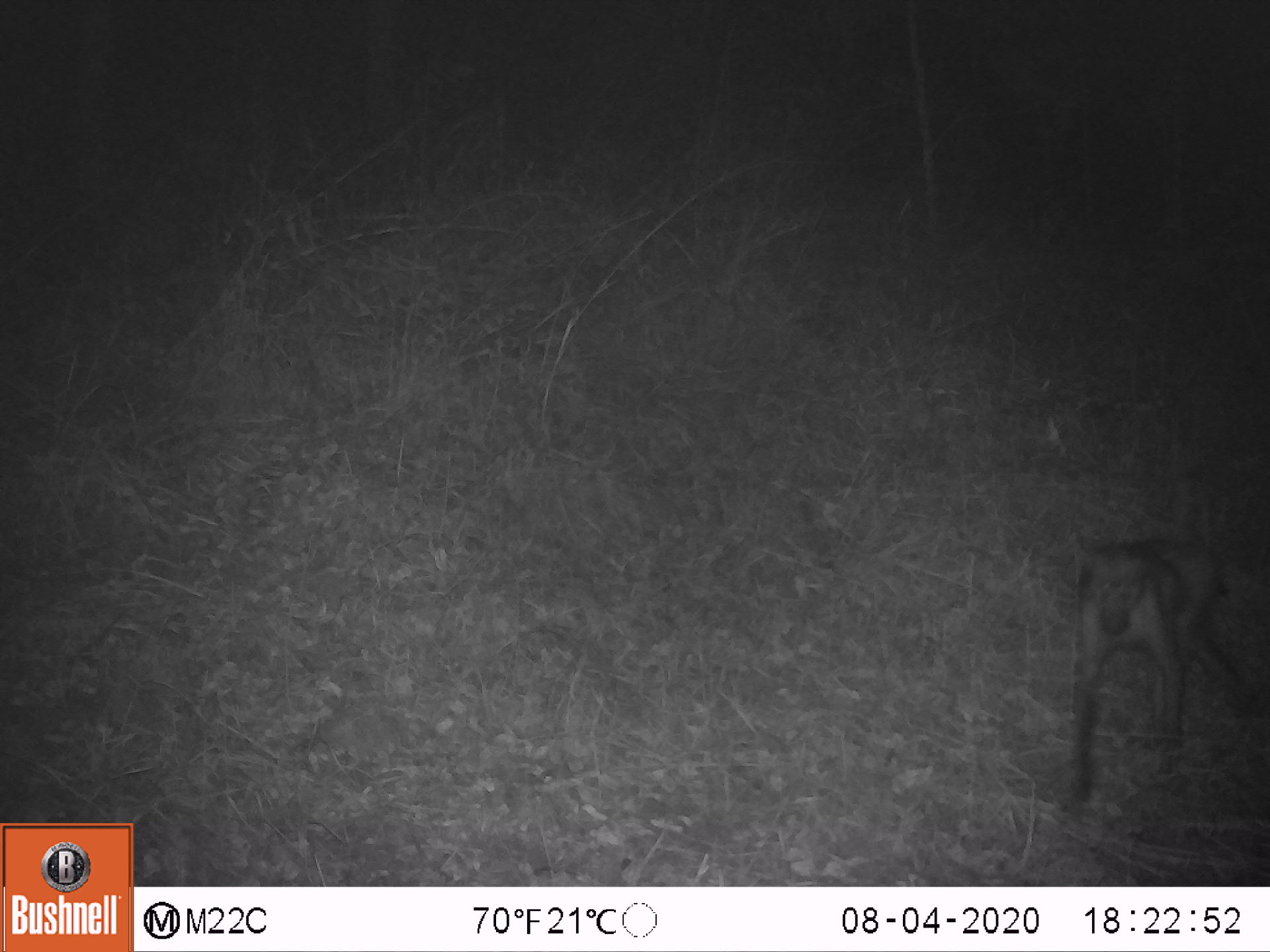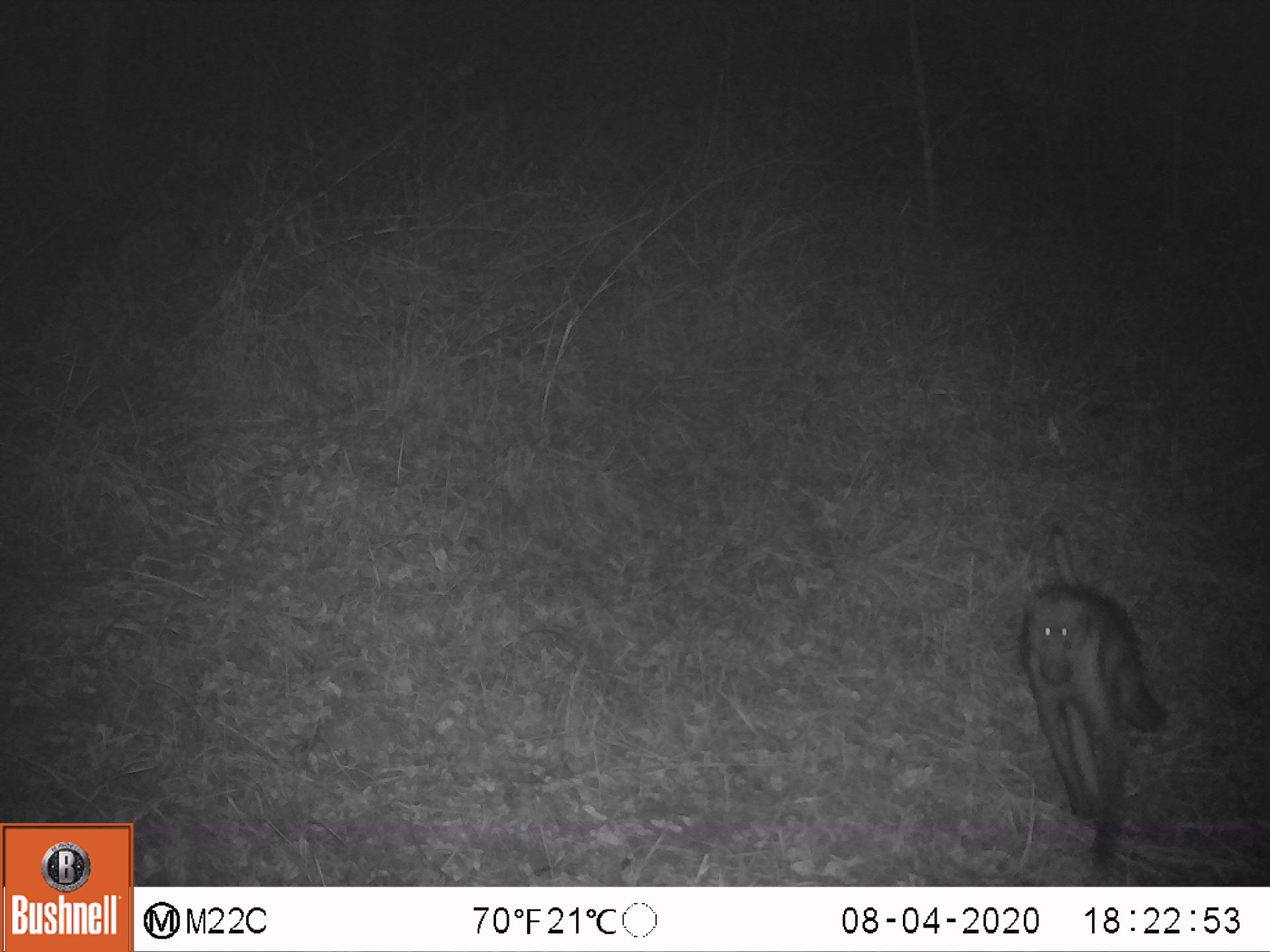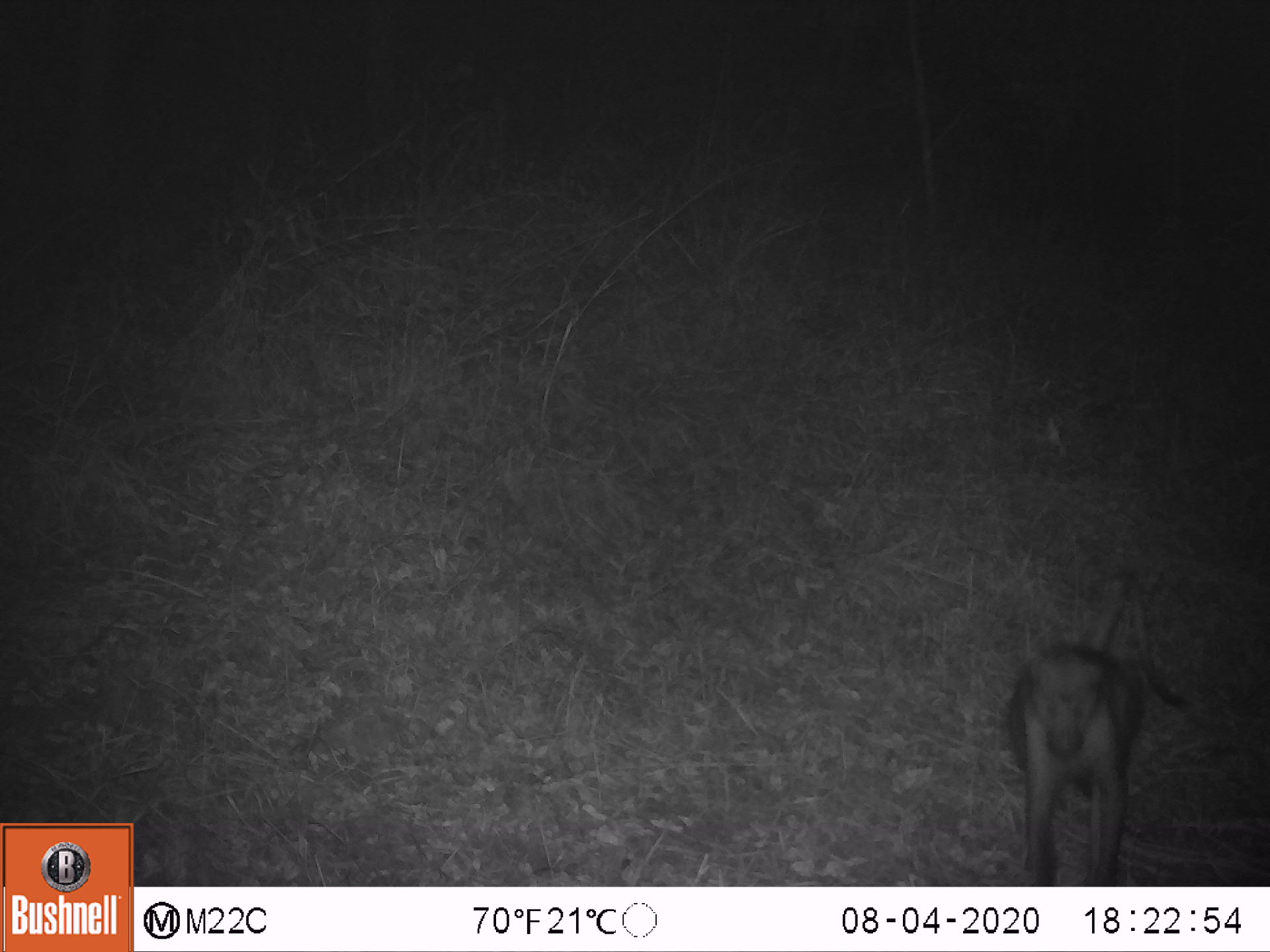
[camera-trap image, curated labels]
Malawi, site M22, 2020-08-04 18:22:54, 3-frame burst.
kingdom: Animalia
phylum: Chordata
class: Mammalia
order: Primates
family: Cercopithecidae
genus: Papio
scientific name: Papio cynocephalus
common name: yellow baboon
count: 1